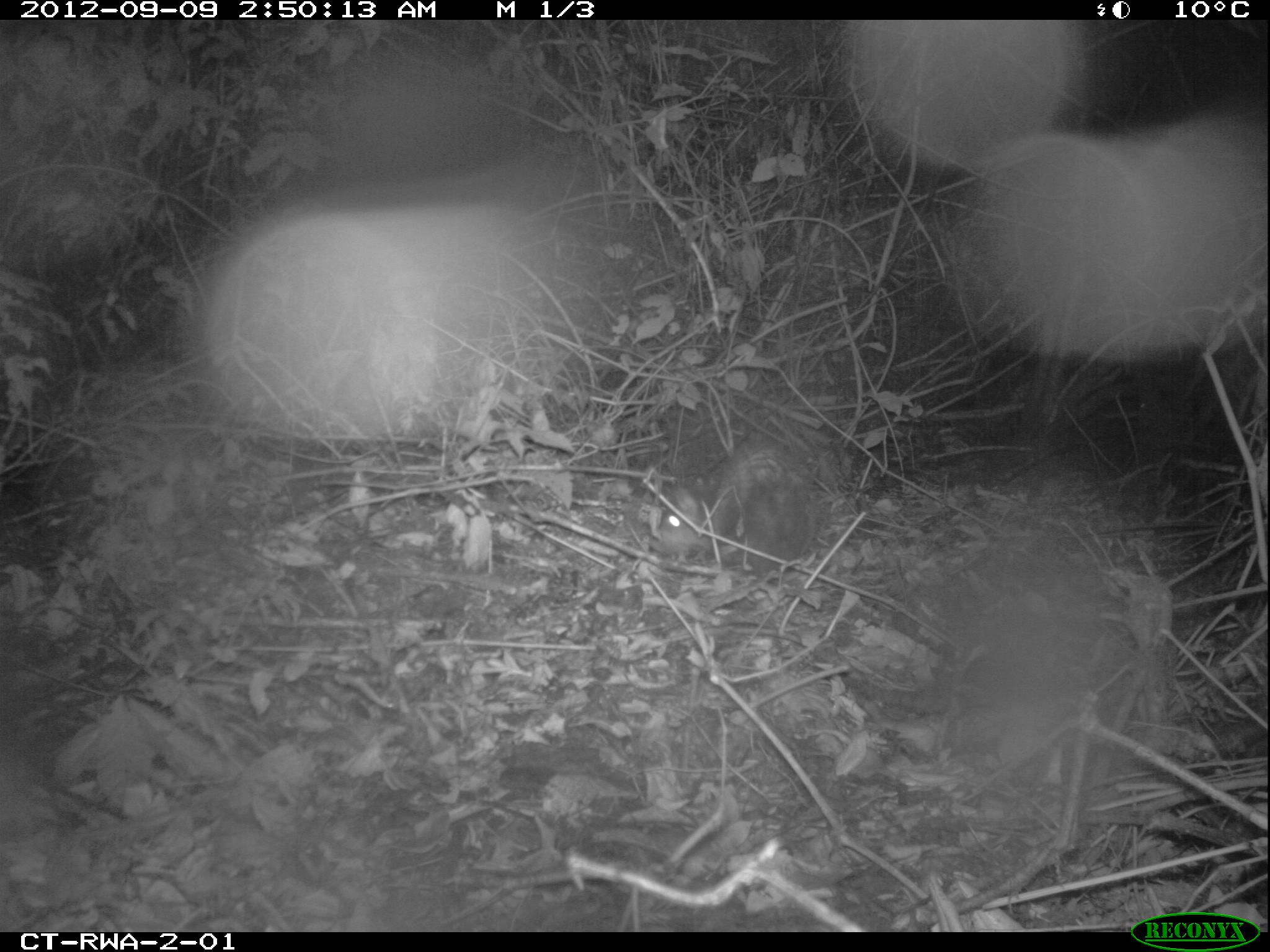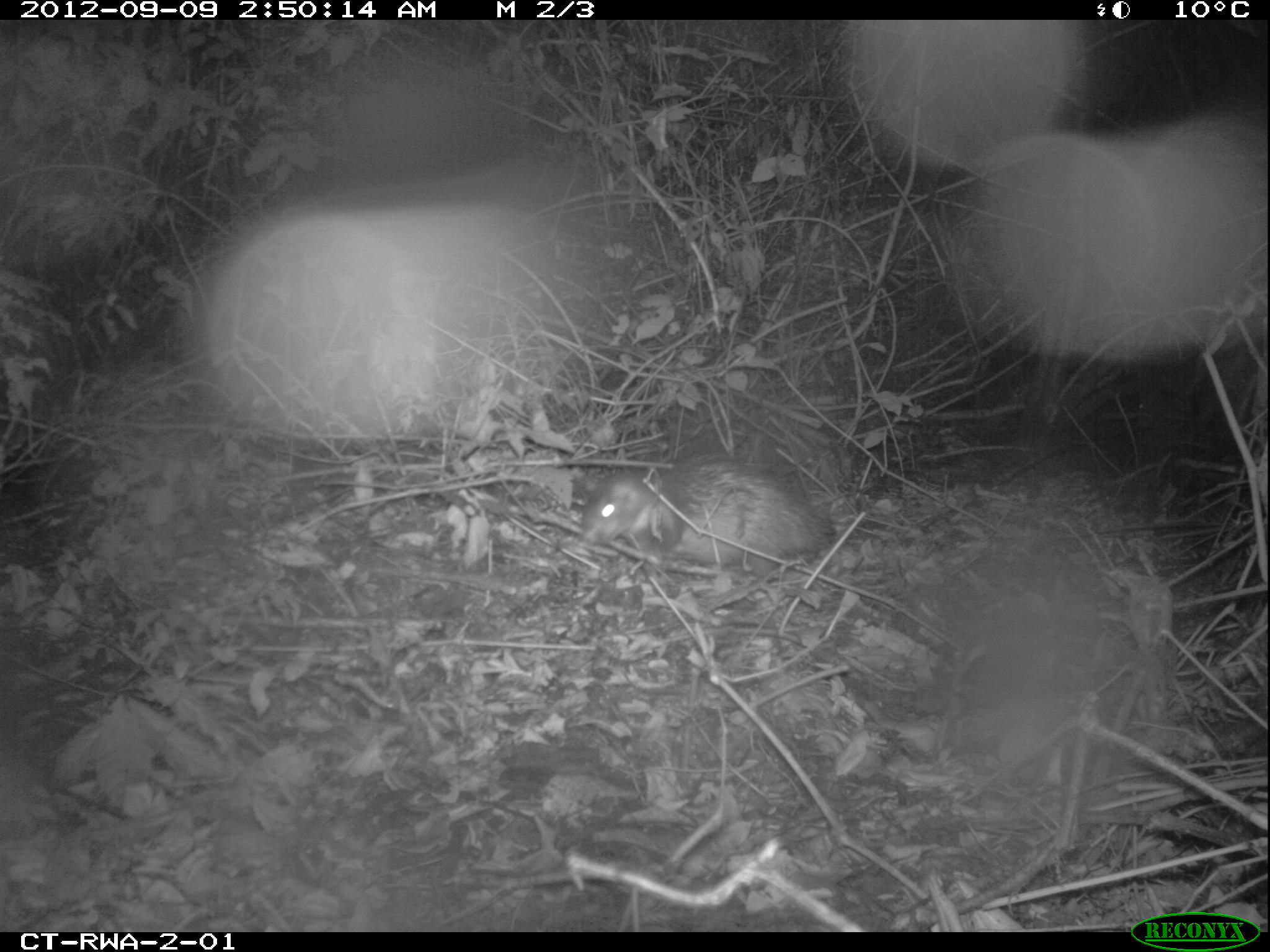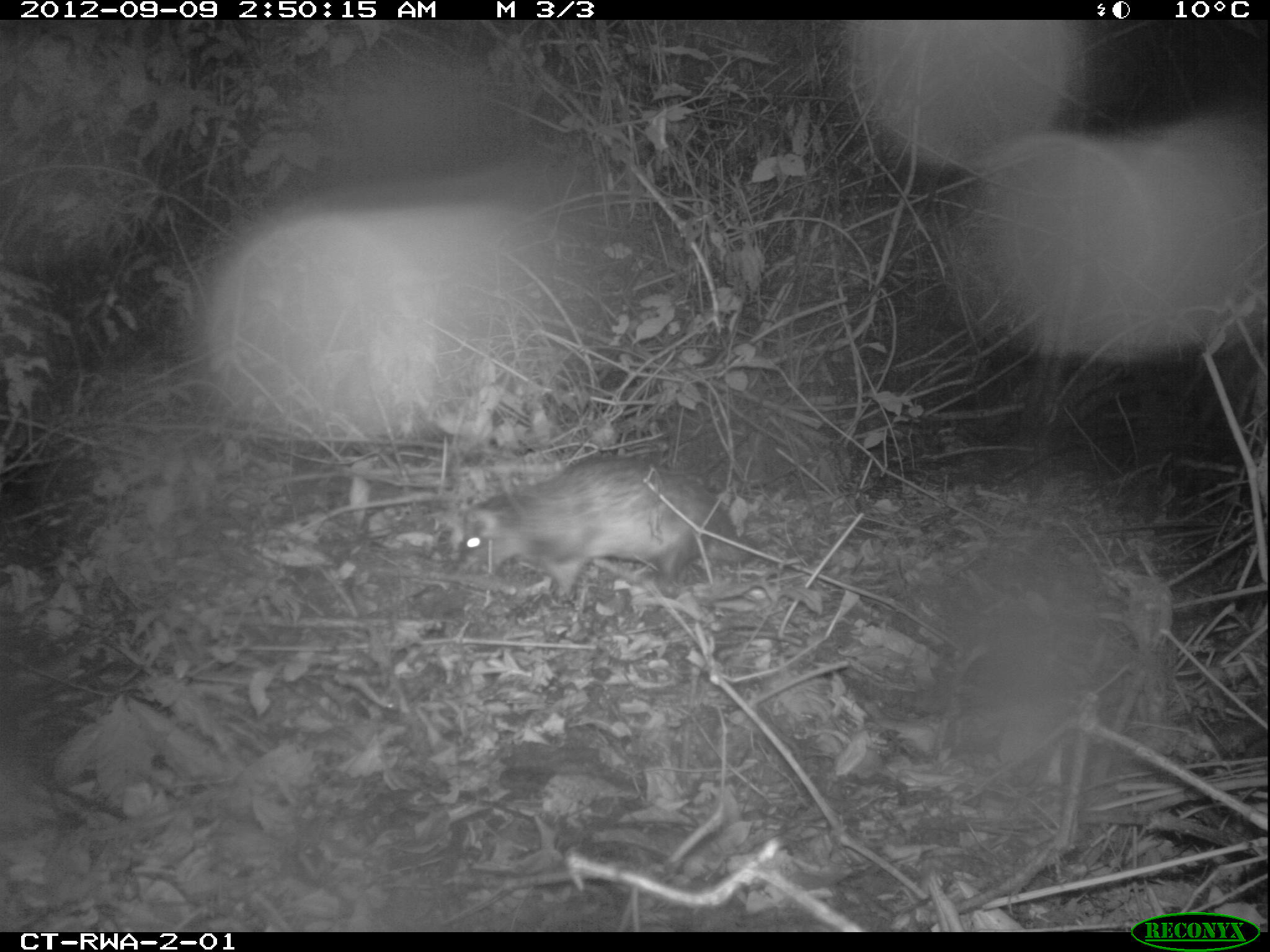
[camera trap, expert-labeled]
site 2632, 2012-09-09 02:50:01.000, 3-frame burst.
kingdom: Animalia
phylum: Chordata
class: Mammalia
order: Rodentia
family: Hystricidae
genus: Atherurus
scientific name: Atherurus africanus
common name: african brush-tailed porcupine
Atherurus africanus (african brush-tailed porcupine), count 1.